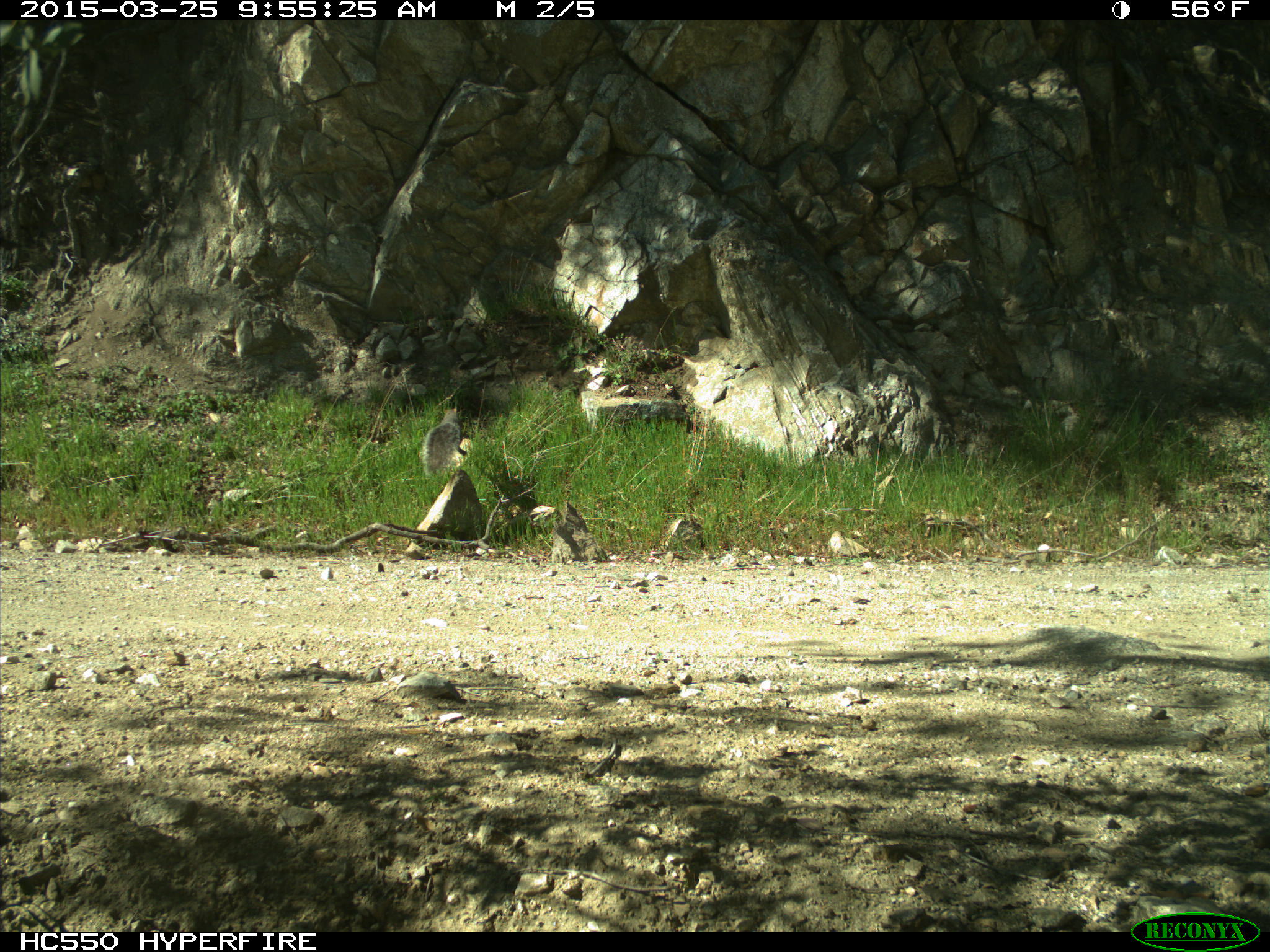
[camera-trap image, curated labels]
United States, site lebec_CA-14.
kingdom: Animalia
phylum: Chordata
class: Mammalia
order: Rodentia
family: Sciuridae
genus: Sciurus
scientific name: Sciurus carolinensis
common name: eastern gray squirrel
Sciurus carolinensis (eastern gray squirrel).